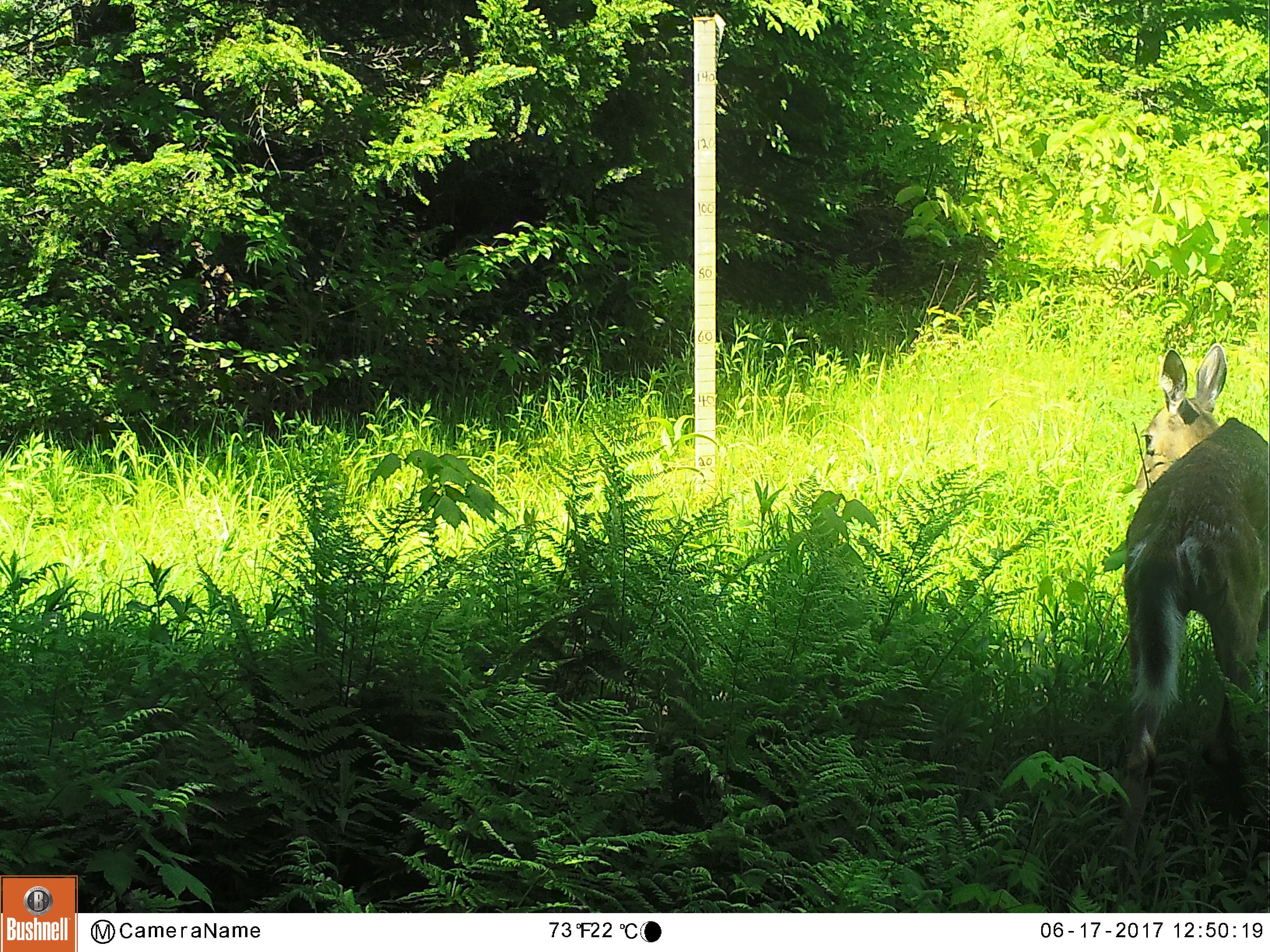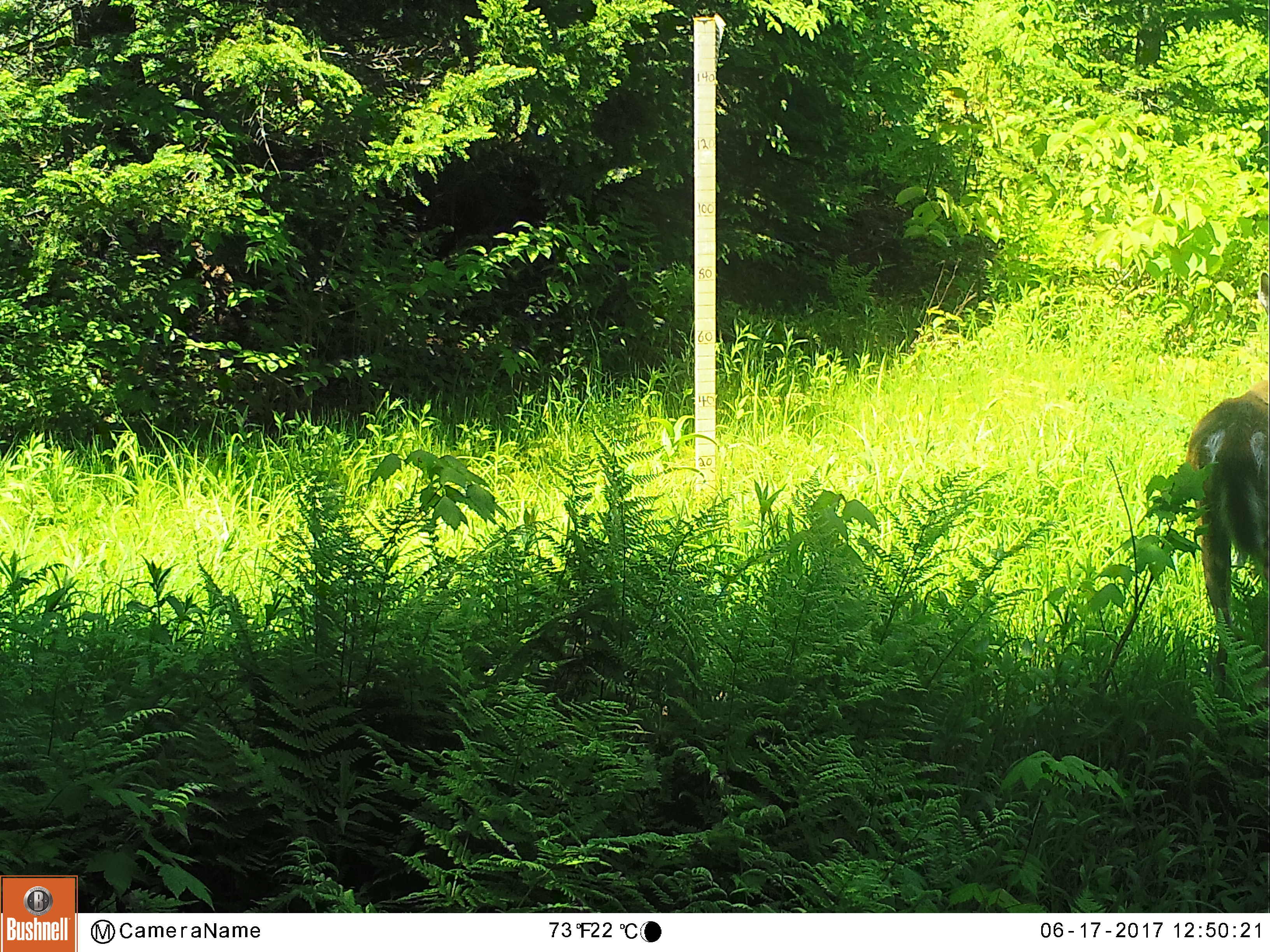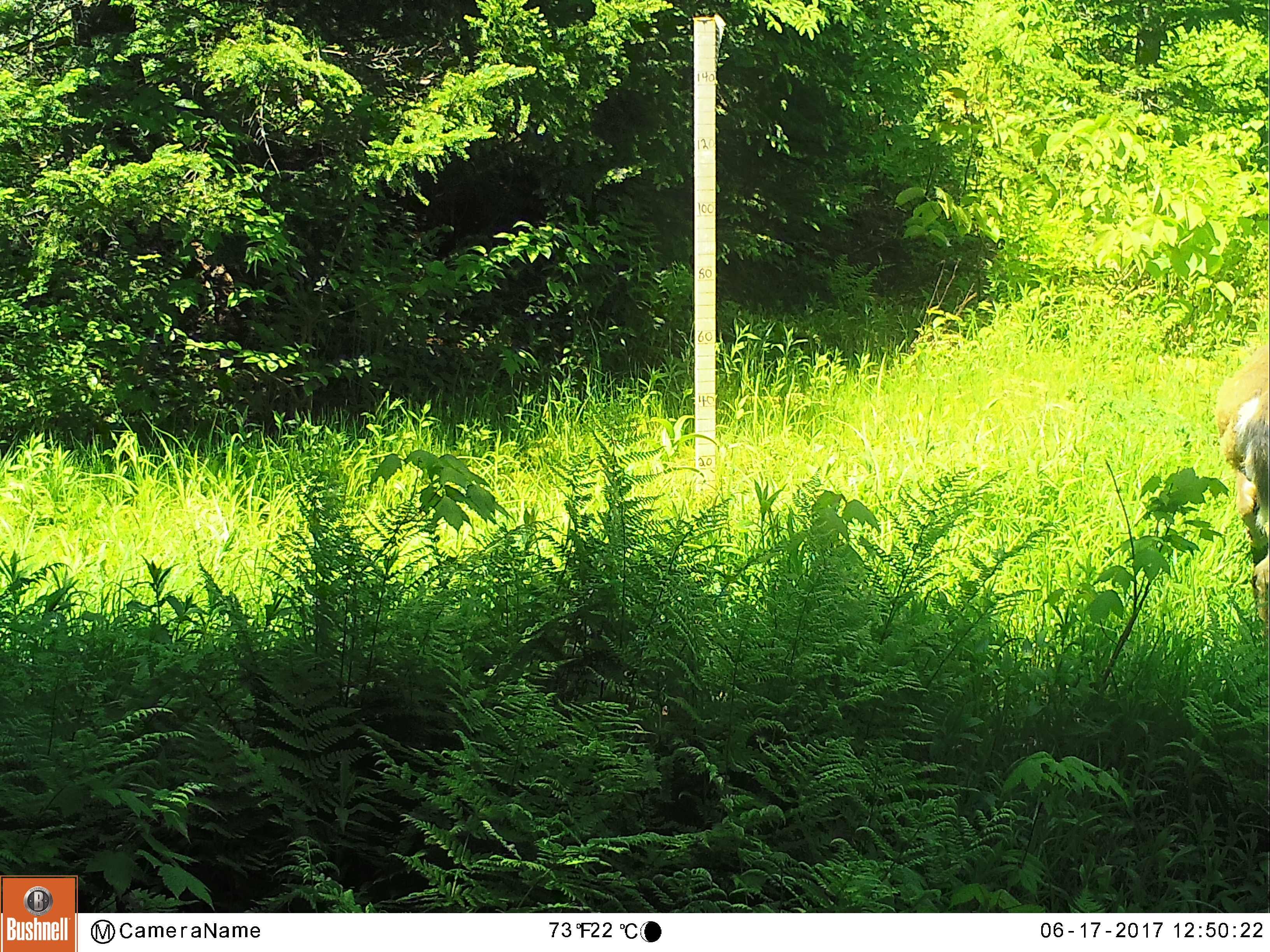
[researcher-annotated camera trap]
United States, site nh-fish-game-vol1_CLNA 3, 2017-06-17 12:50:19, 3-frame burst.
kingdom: Animalia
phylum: Chordata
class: Mammalia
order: Artiodactyla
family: Cervidae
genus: Odocoileus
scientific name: Odocoileus virginianus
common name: white-tailed deer